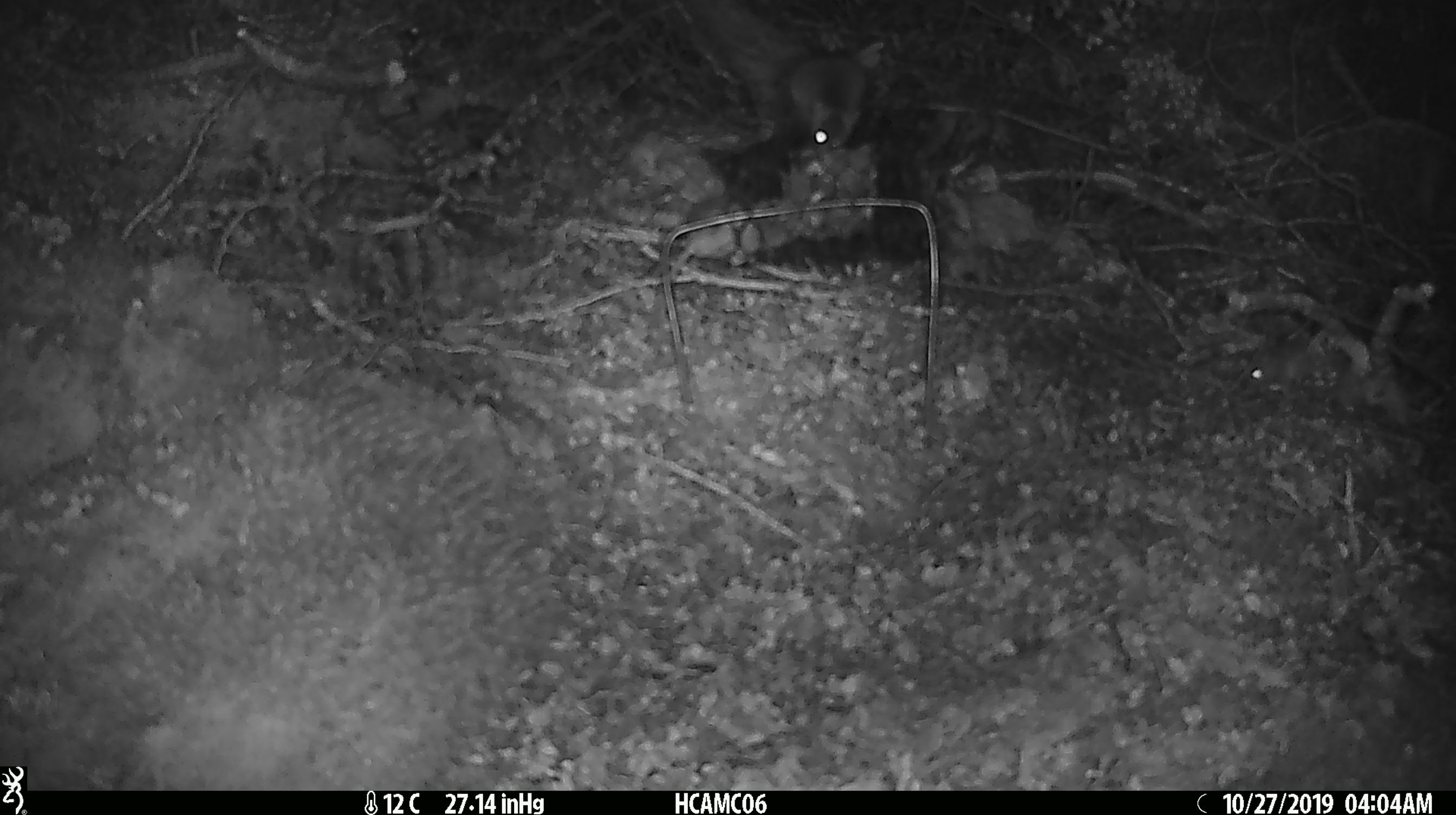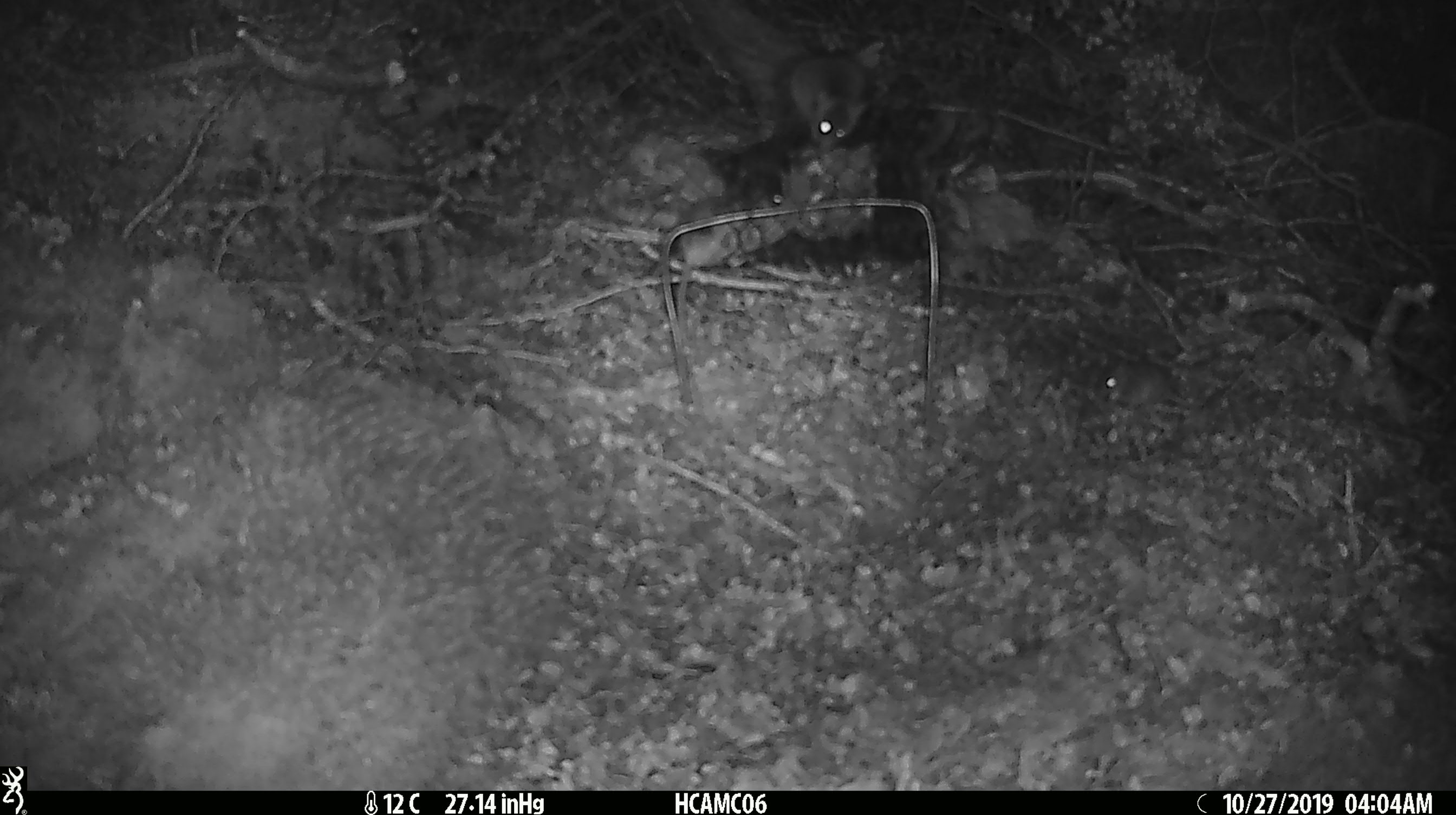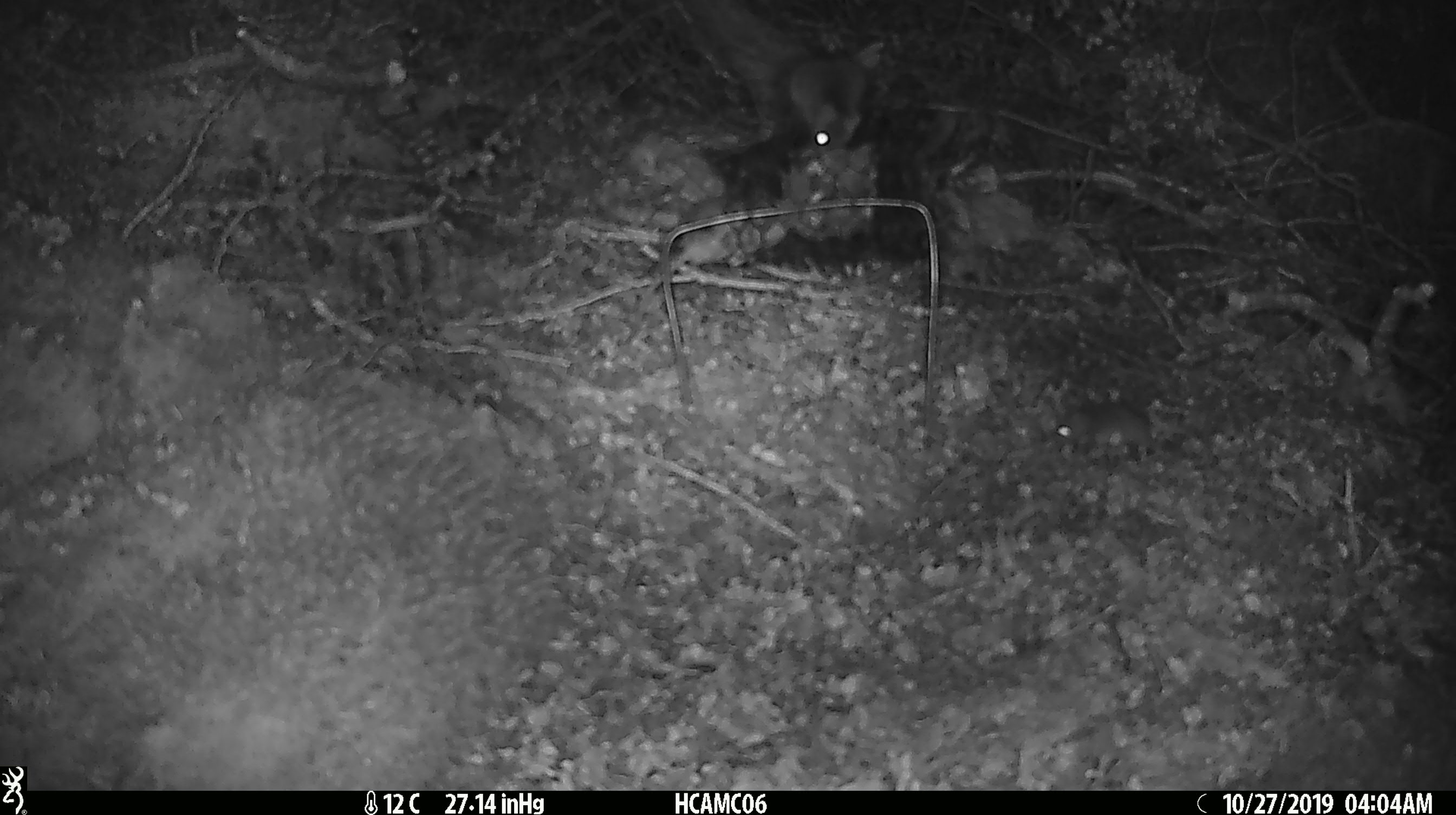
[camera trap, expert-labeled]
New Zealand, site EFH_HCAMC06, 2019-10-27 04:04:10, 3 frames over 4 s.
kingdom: Animalia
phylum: Chordata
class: Mammalia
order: Rodentia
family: Muridae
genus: Mus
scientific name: Mus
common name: mouse